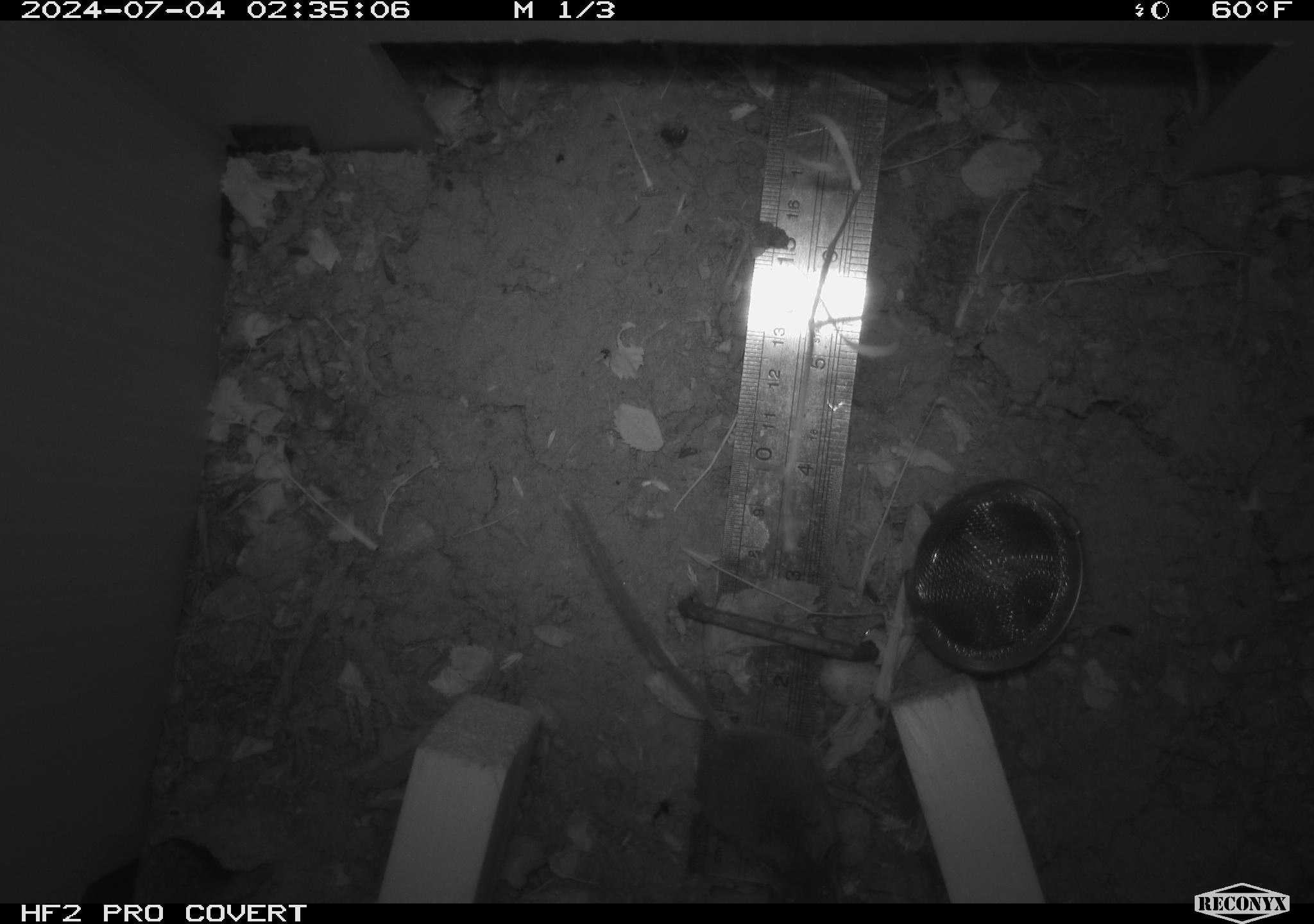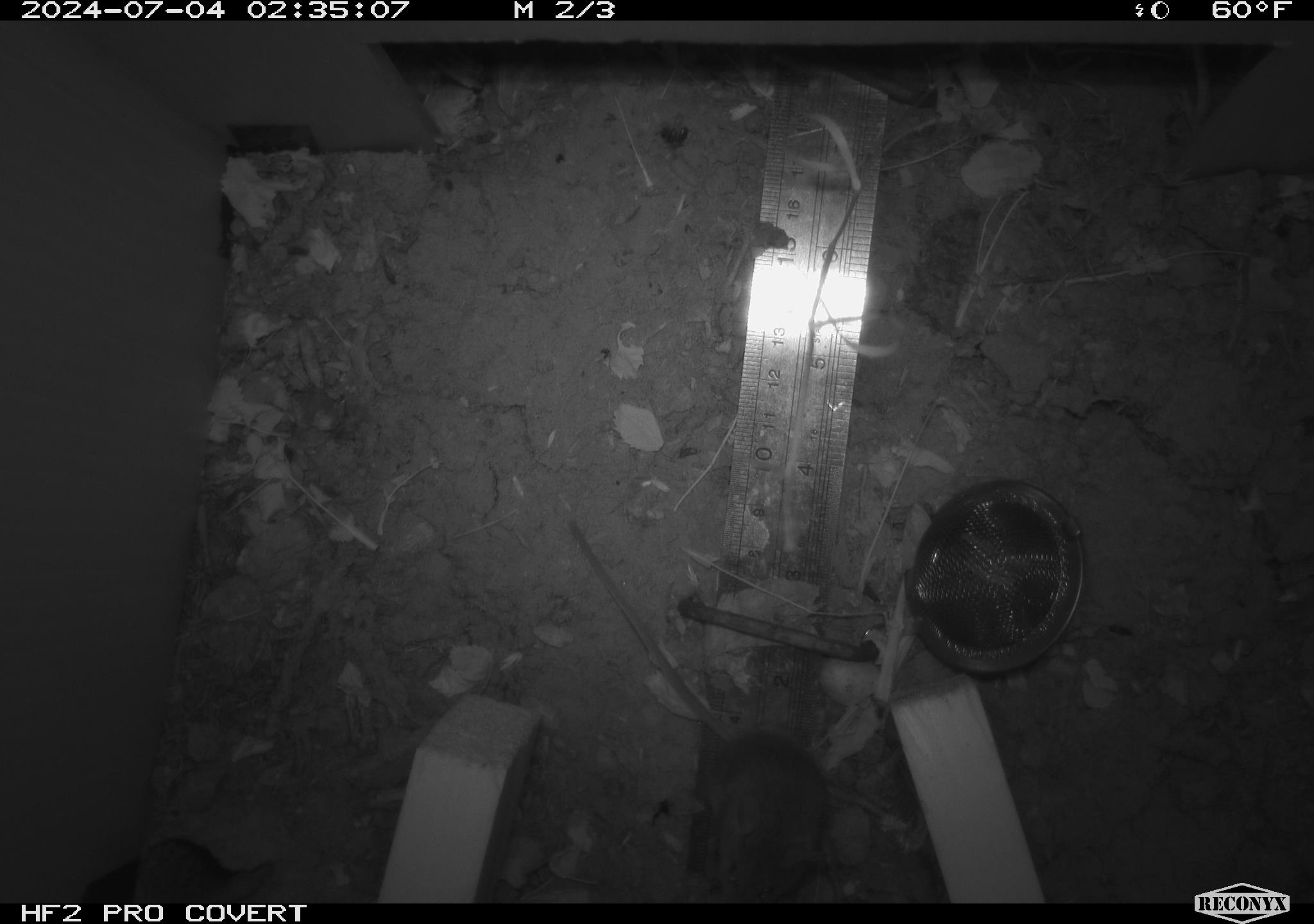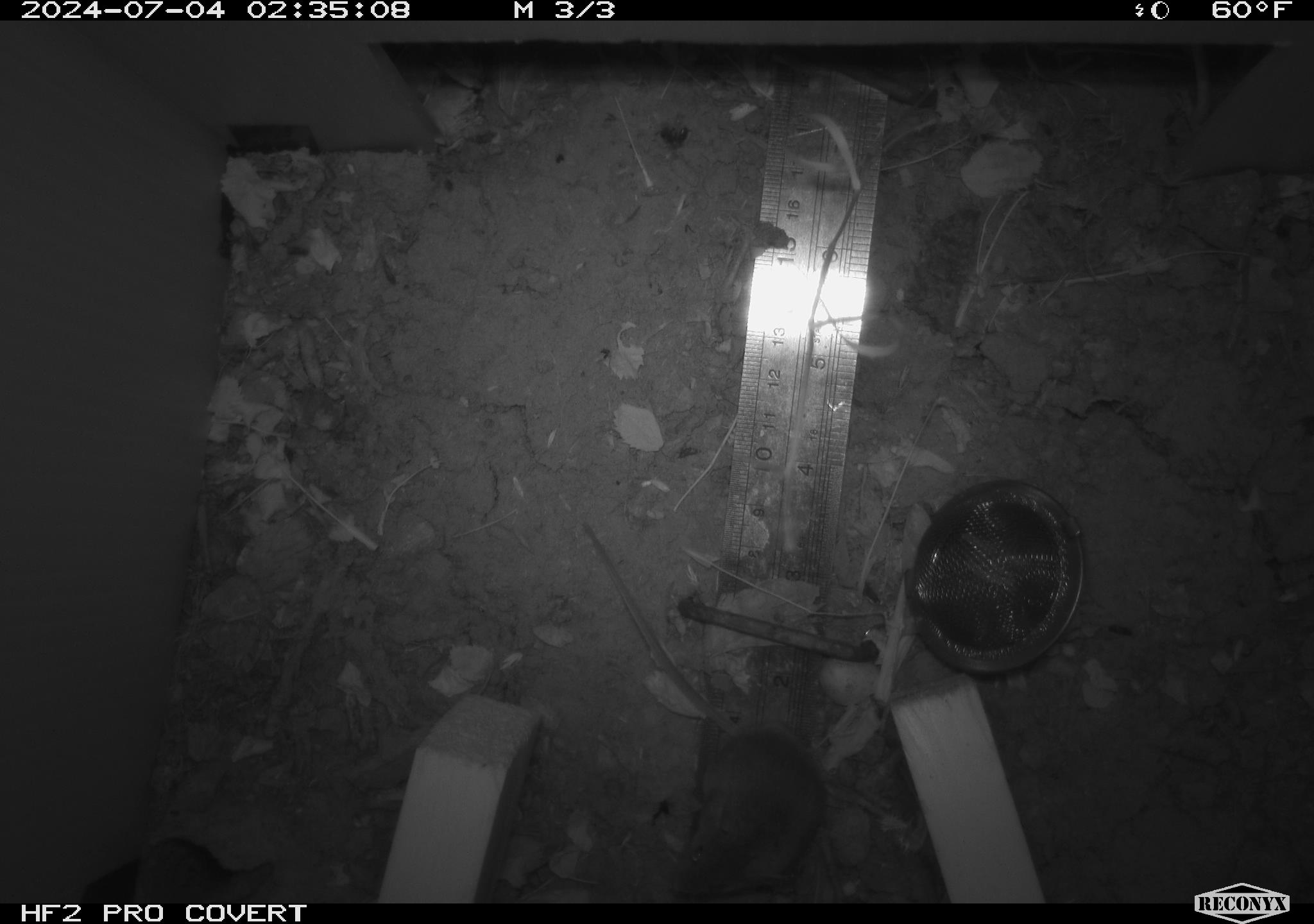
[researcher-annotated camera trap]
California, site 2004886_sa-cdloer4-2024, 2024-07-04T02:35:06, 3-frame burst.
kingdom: Animalia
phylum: Chordata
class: Mammalia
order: Rodentia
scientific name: Rodentia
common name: rodent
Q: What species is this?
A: Rodent (Rodentia).